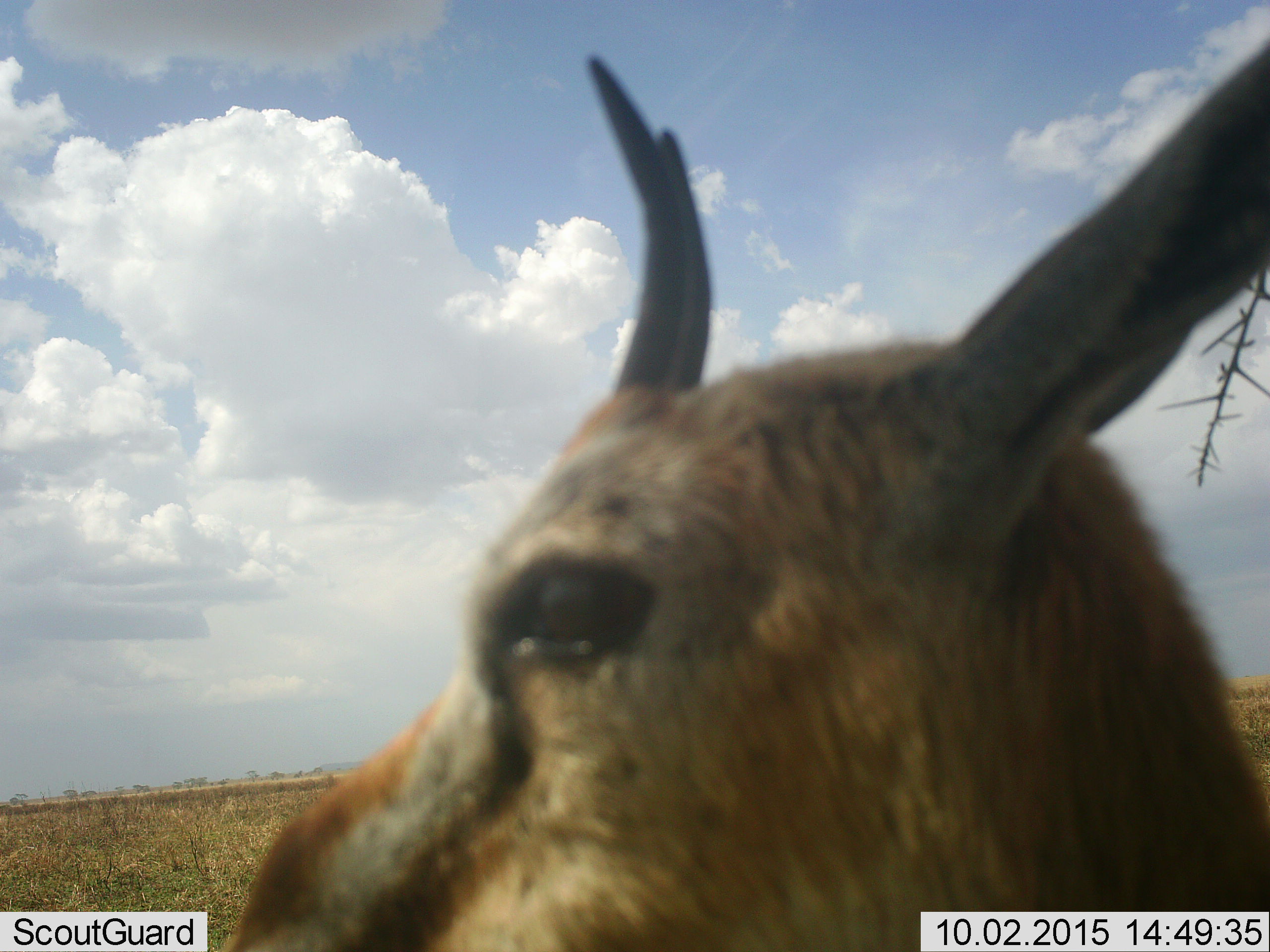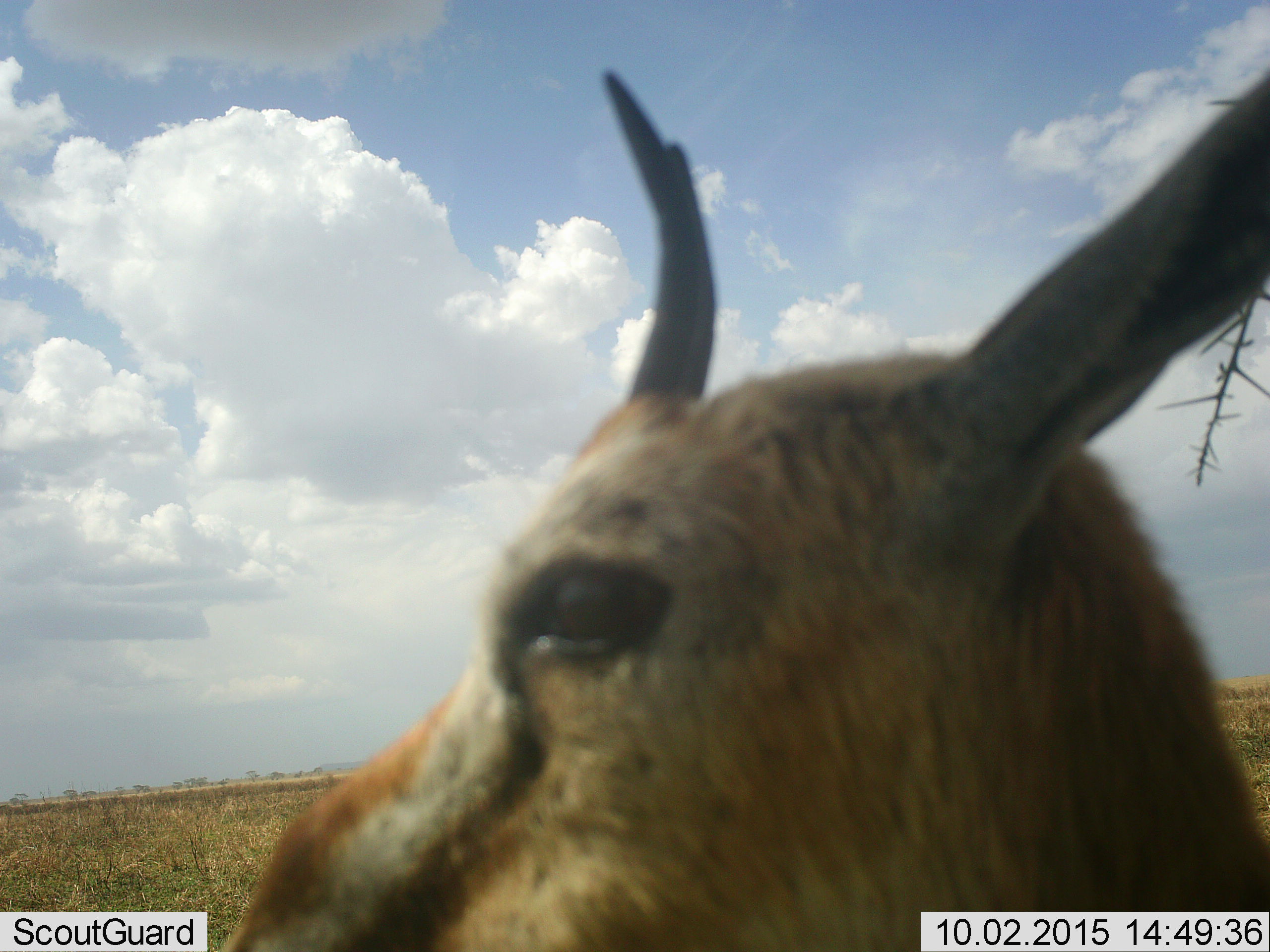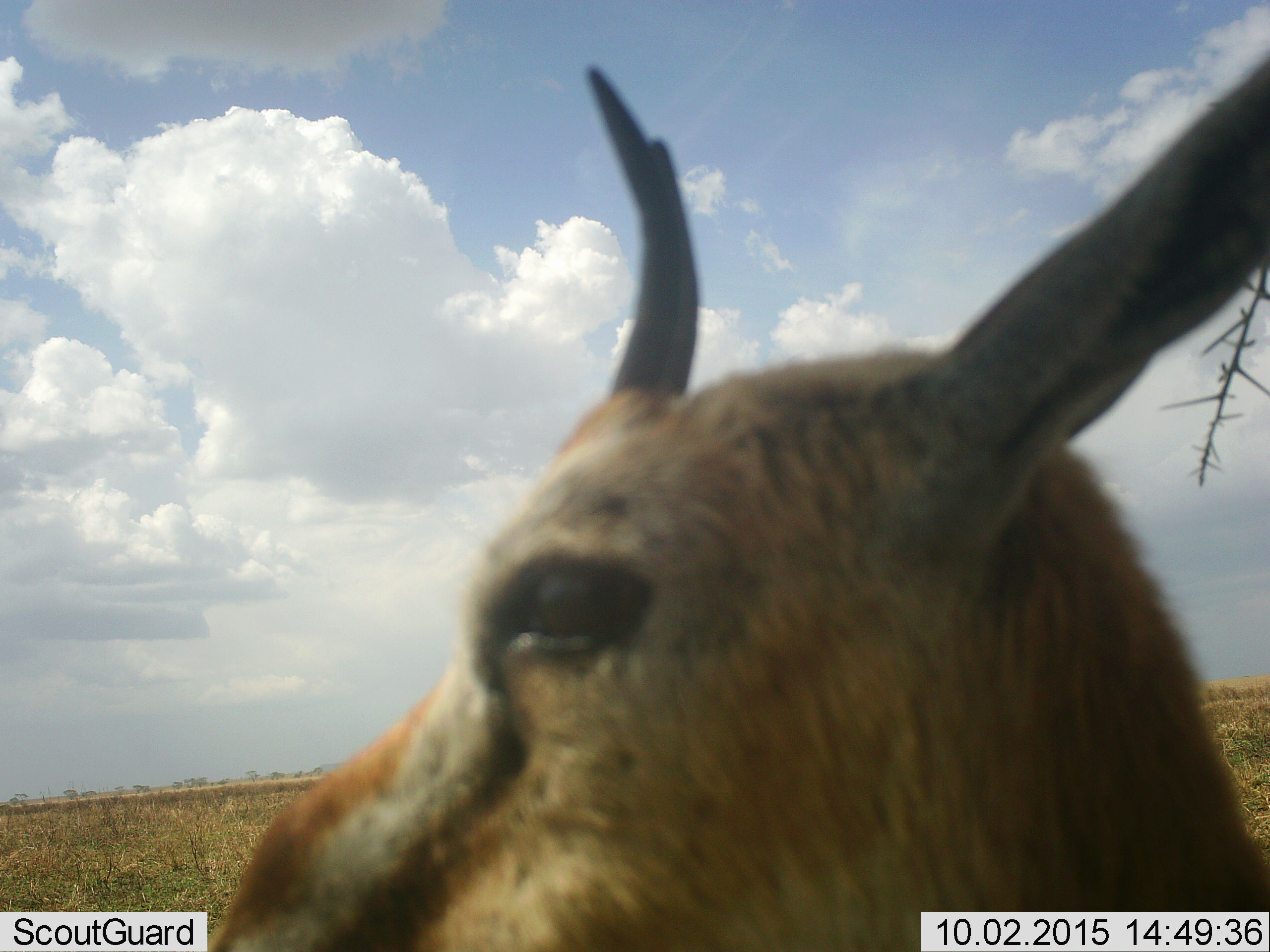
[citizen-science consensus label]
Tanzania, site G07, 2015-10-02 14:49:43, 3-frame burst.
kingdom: Animalia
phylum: Chordata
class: Mammalia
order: Artiodactyla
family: Bovidae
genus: Eudorcas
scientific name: Eudorcas thomsonii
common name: thomson's gazelle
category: gazellethomsons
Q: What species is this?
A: Gazellethomsons (thomson's gazelle) (Eudorcas thomsonii).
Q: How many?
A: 1.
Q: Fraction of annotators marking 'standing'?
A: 100%.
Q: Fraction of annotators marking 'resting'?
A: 0%.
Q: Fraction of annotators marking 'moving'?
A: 0%.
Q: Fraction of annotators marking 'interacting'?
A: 0%.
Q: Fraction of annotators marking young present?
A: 0%.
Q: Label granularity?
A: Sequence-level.